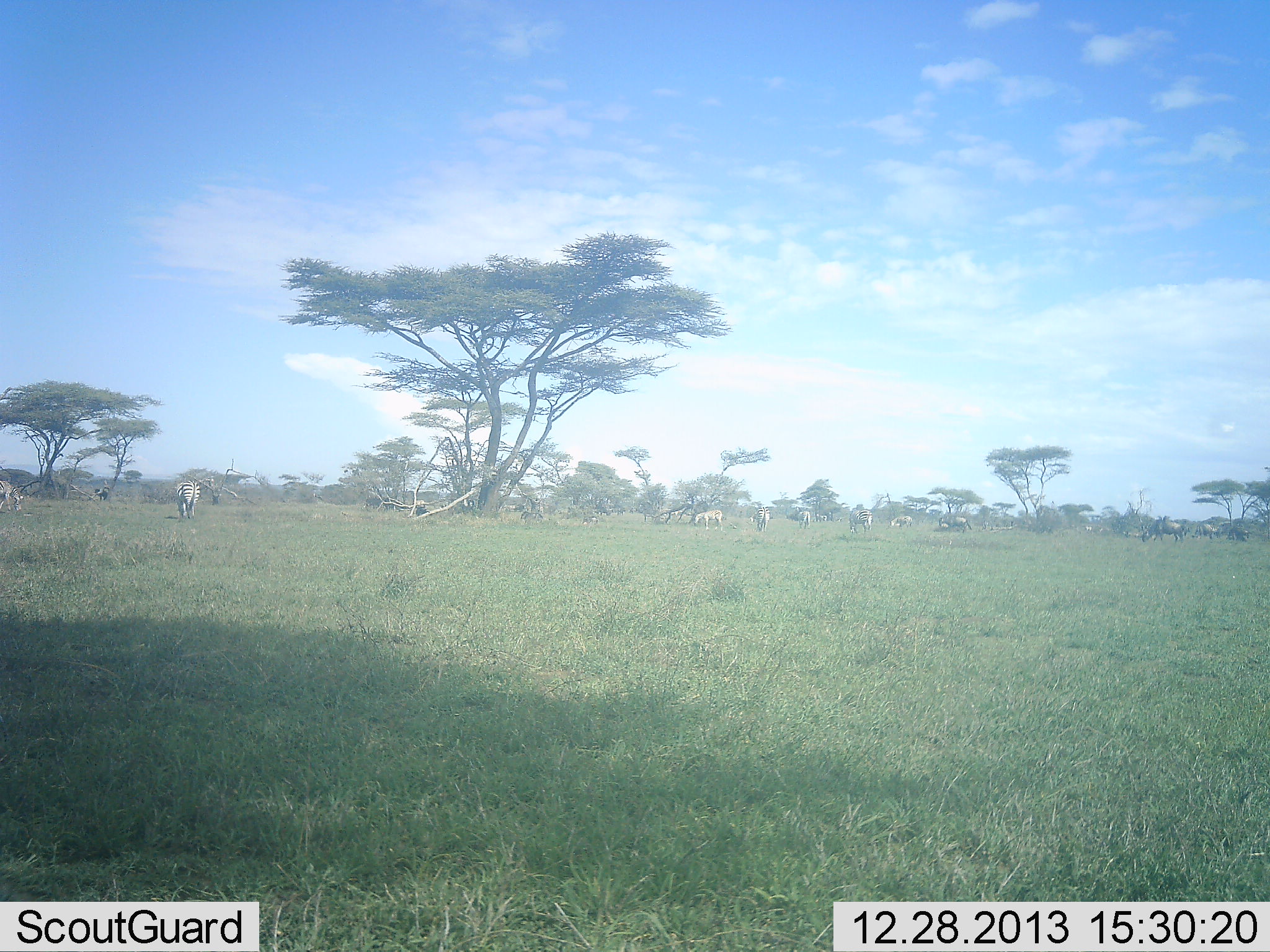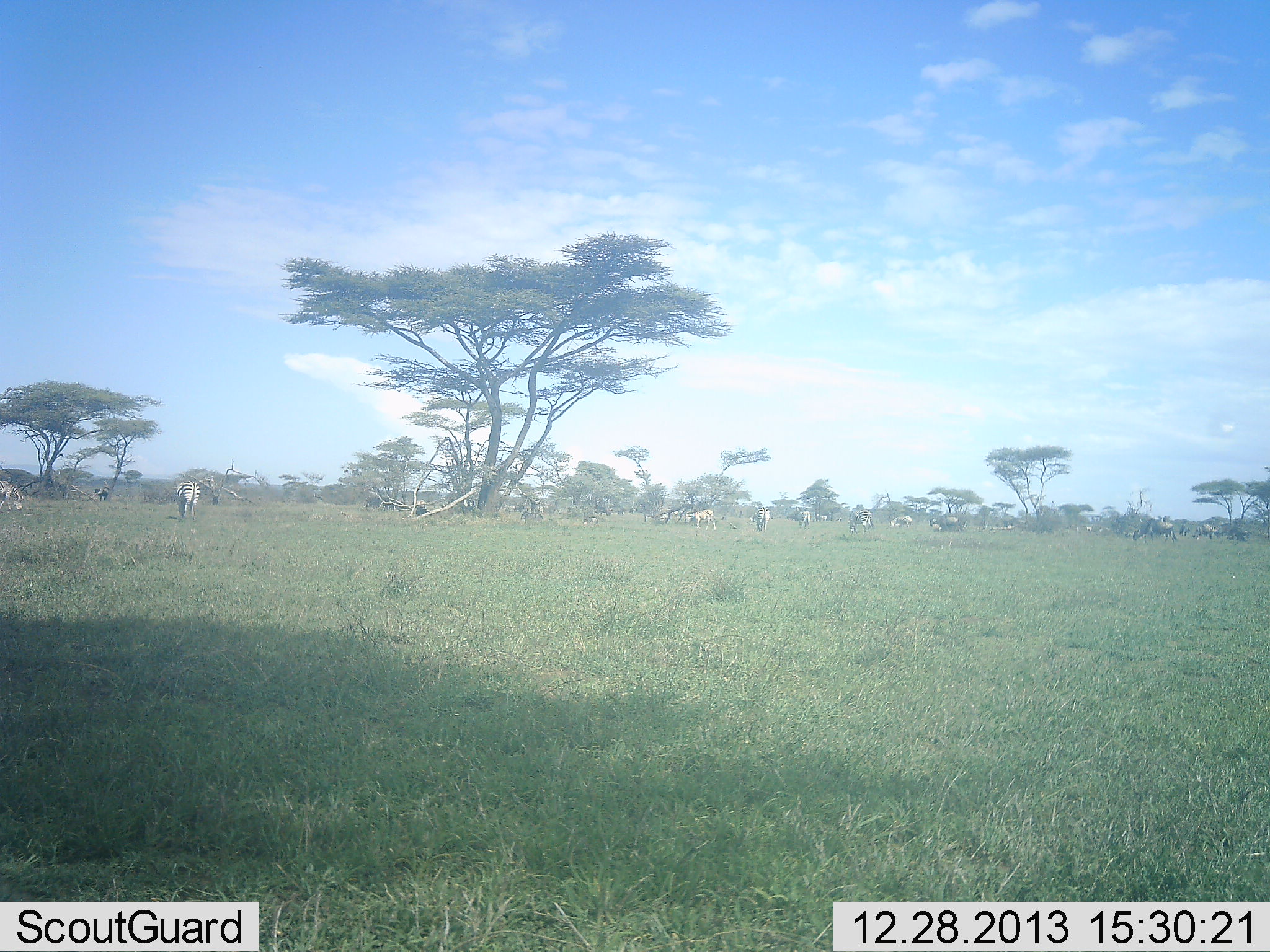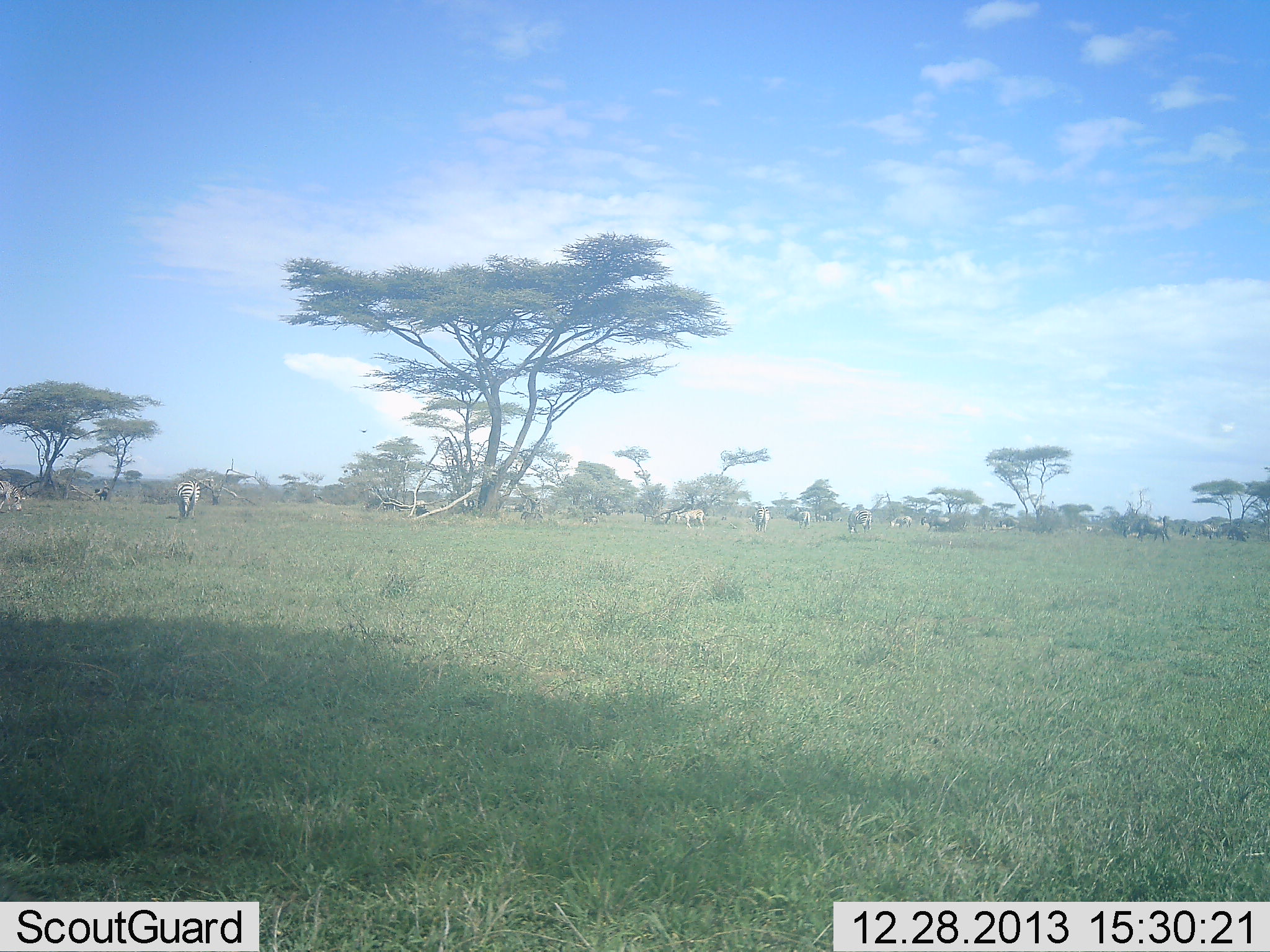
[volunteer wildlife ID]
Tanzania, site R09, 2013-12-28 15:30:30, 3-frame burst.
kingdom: Animalia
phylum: Chordata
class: Mammalia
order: Artiodactyla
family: Bovidae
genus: Connochaetes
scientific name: Connochaetes taurinus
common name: blue wildebeest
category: wildebeest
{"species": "wildebeest (blue wildebeest) (Connochaetes taurinus)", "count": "7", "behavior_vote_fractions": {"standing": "38%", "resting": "0%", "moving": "56%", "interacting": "0%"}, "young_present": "0%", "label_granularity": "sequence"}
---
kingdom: Animalia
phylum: Chordata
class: Mammalia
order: Perissodactyla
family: Equidae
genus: Equus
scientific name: Equus quagga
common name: plains zebra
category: zebra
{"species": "zebra (plains zebra) (Equus quagga)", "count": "7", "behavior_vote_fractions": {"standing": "50%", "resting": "0%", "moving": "39%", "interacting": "0%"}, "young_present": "0%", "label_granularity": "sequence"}